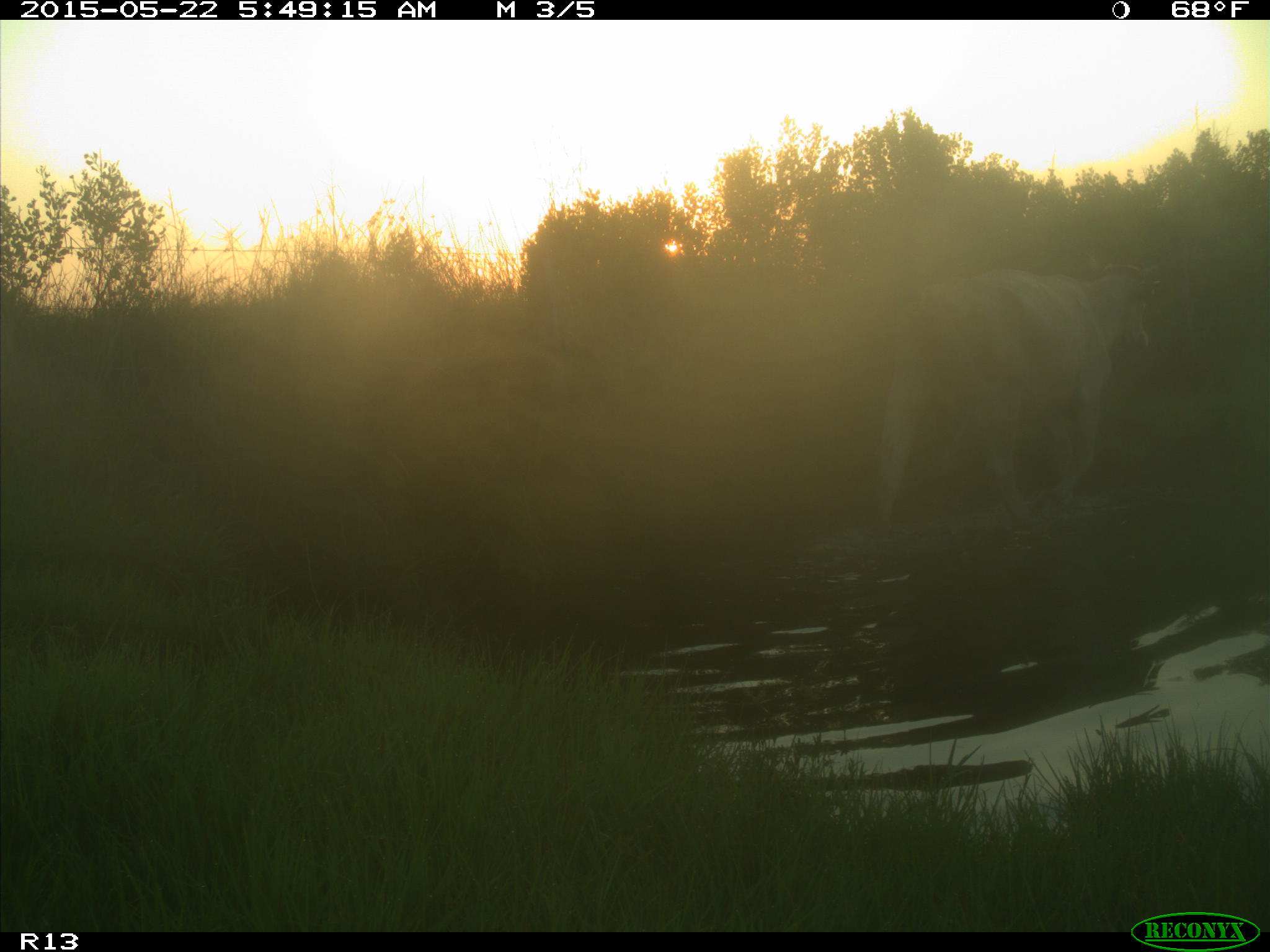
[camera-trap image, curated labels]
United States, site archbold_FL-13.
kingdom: Animalia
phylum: Chordata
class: Mammalia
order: Artiodactyla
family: Bovidae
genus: Bos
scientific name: Bos taurus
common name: domestic cow